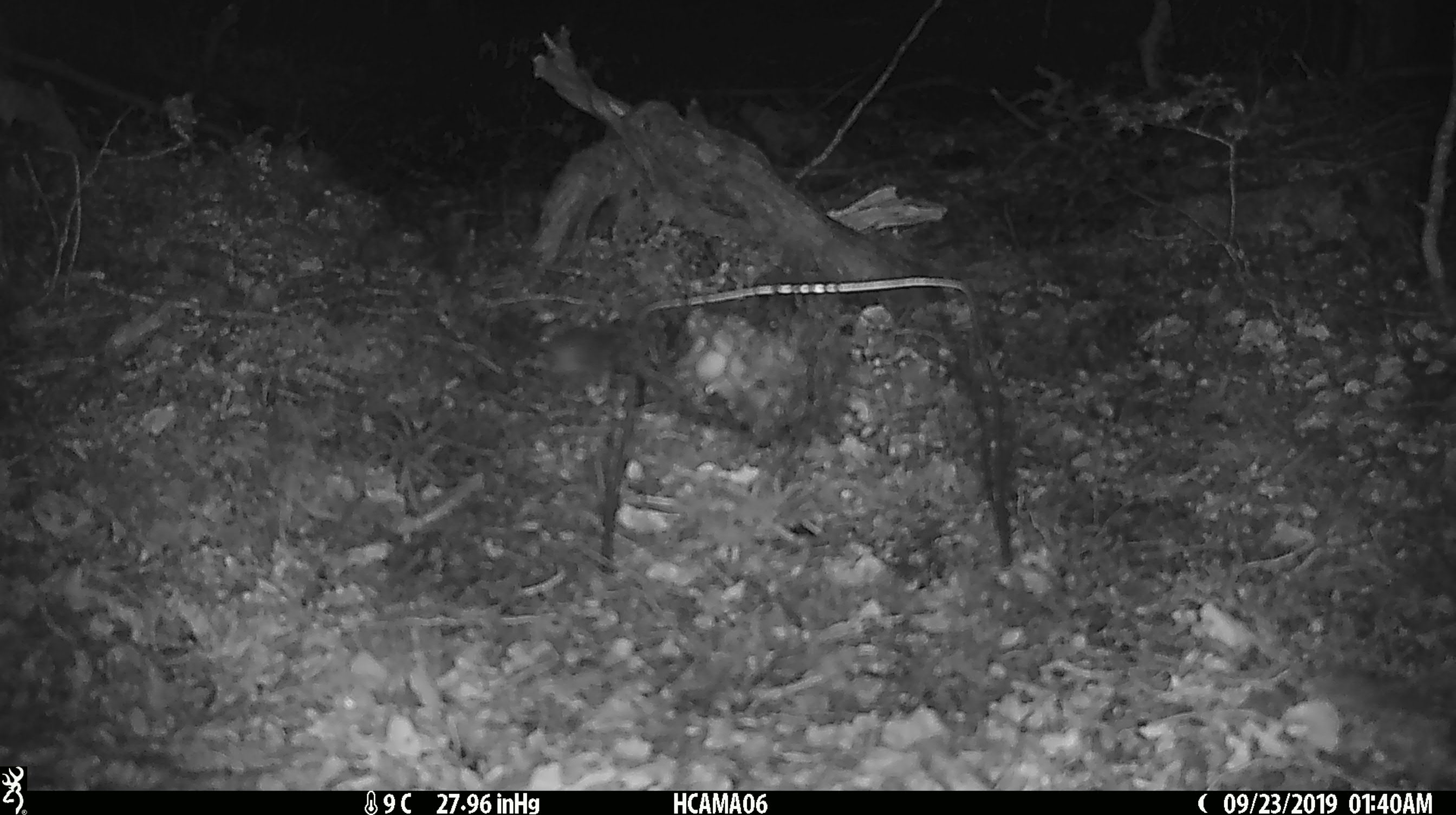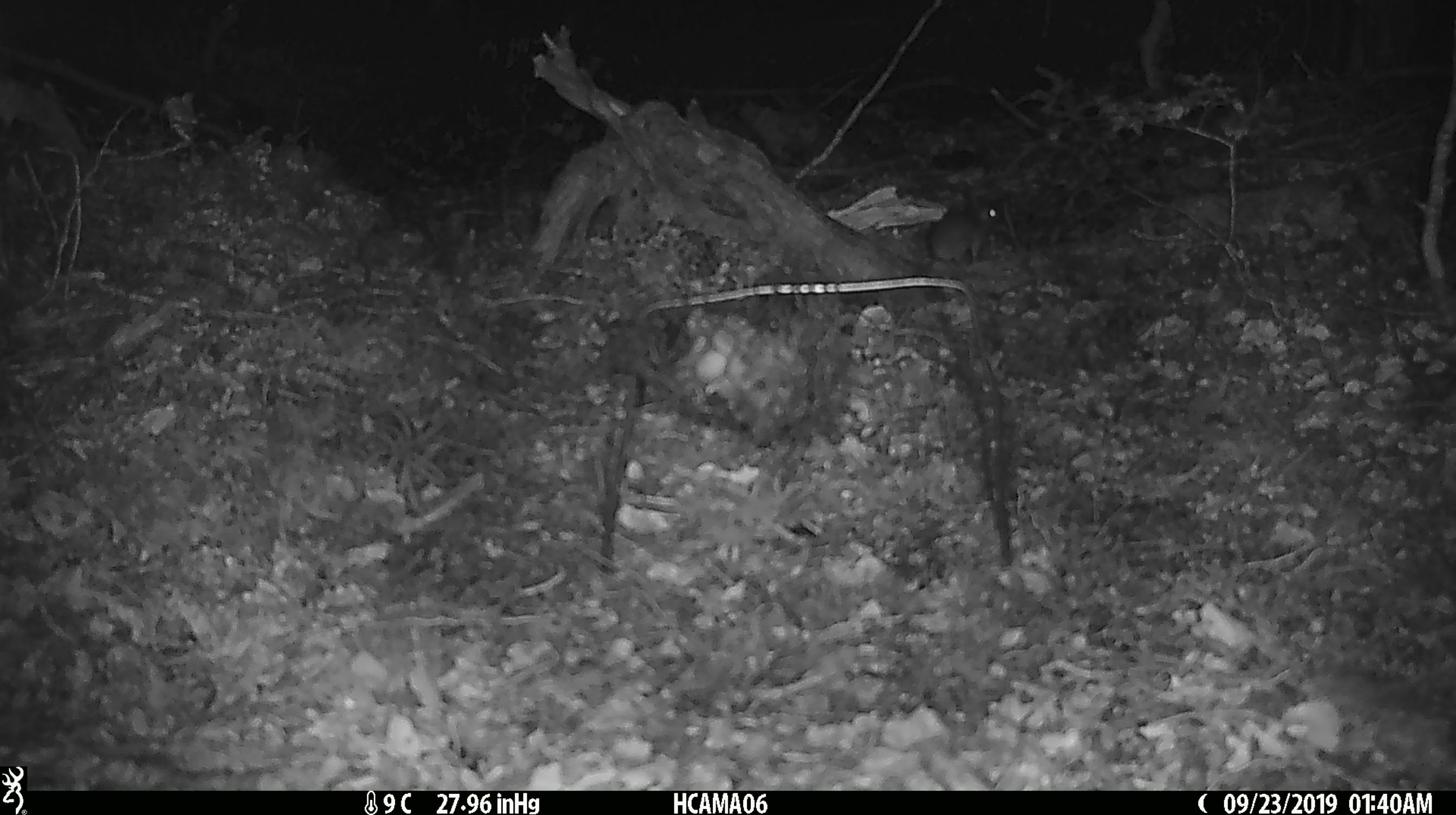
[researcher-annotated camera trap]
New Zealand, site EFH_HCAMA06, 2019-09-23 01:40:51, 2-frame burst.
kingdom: Animalia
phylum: Chordata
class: Mammalia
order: Rodentia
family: Muridae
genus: Mus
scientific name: Mus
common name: mouse